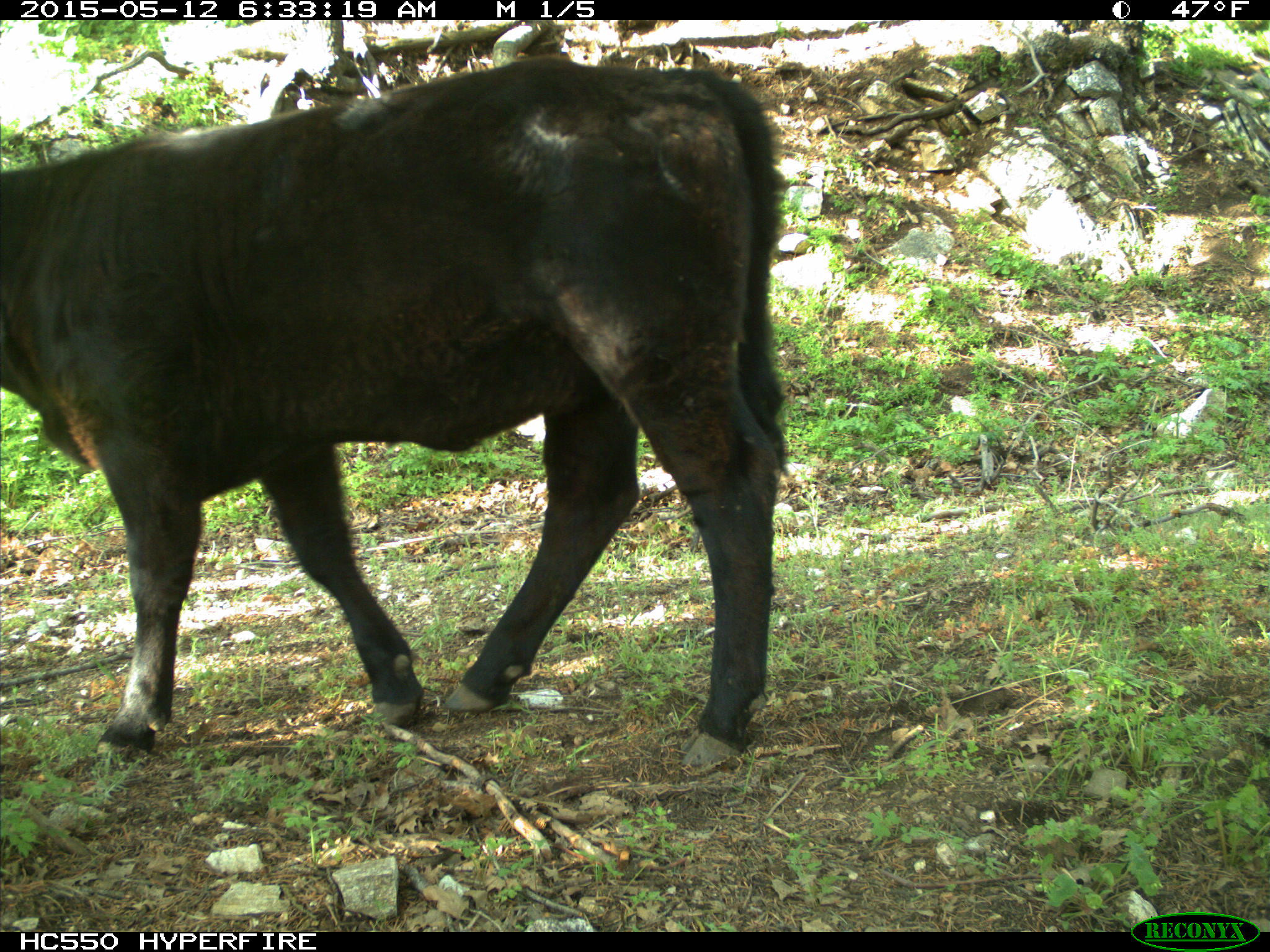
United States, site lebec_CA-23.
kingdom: Animalia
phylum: Chordata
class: Mammalia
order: Artiodactyla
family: Bovidae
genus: Bos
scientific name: Bos taurus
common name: domestic cow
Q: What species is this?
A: Bos taurus (domestic cow).